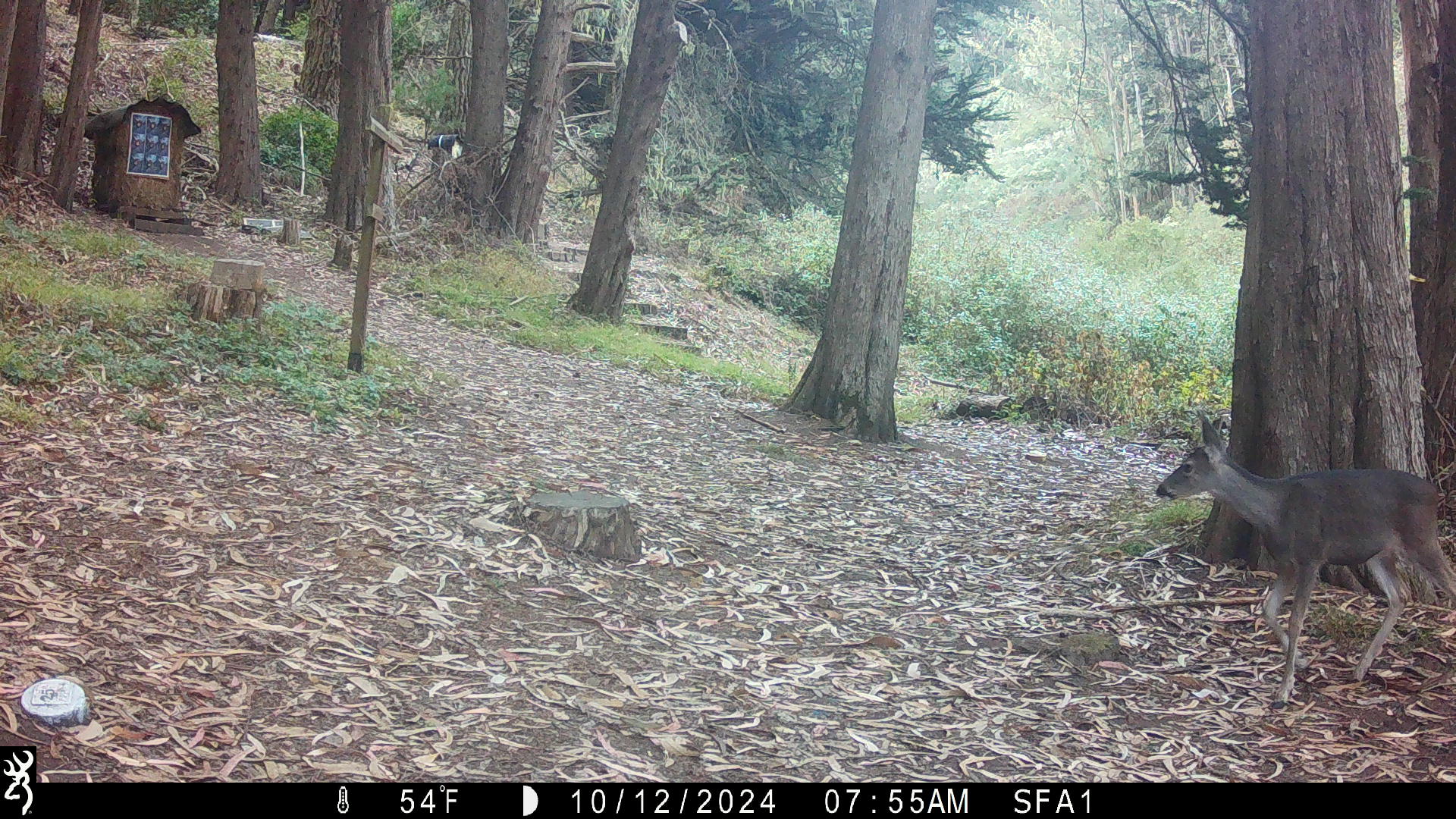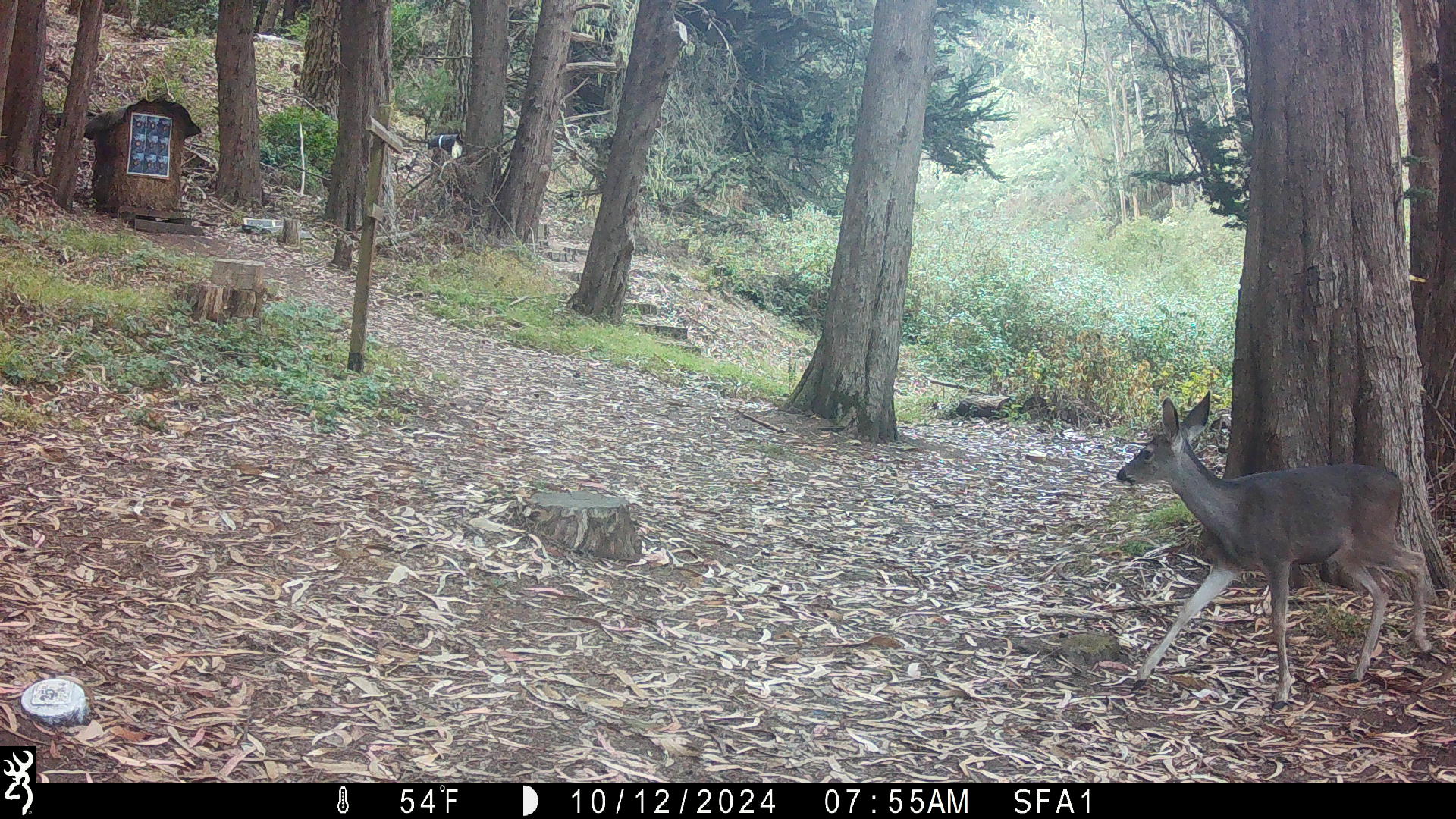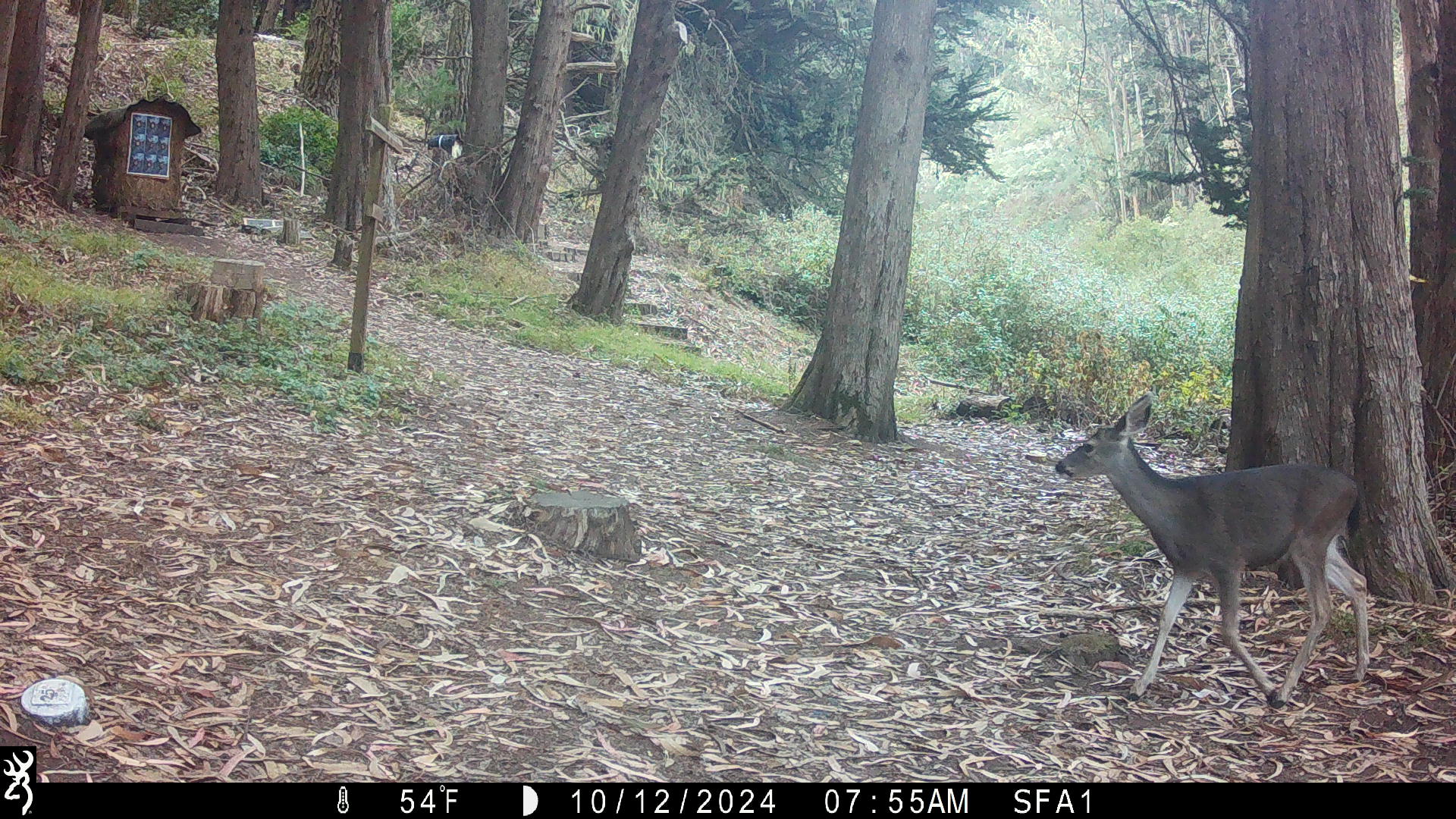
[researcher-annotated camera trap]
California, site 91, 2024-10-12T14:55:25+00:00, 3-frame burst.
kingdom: Animalia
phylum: Chordata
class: Mammalia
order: Artiodactyla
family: Cervidae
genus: Odocoileus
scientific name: Odocoileus hemionus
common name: mule deer